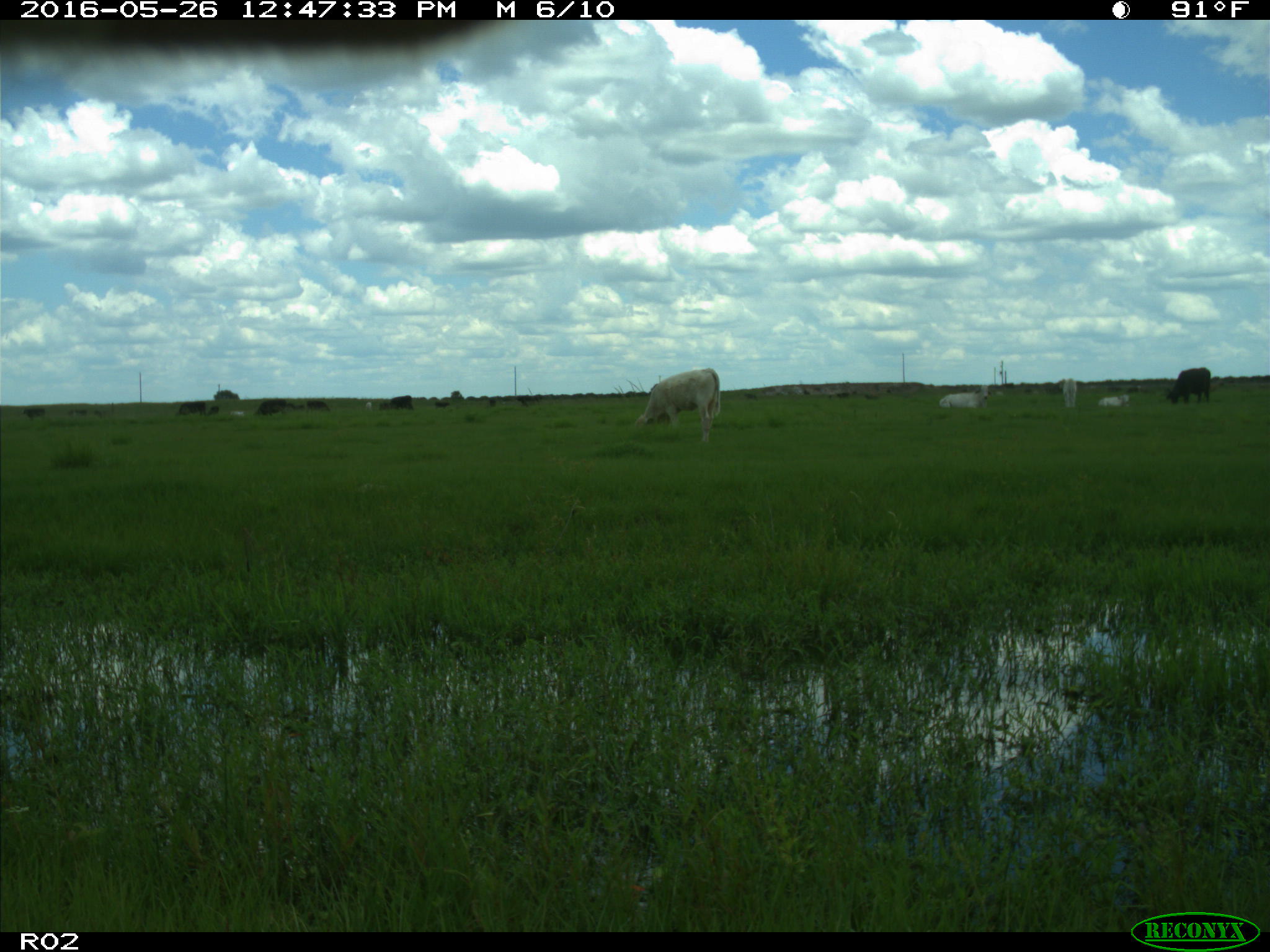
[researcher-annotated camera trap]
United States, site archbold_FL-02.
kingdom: Animalia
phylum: Chordata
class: Mammalia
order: Artiodactyla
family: Bovidae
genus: Bos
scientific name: Bos taurus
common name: domestic cow